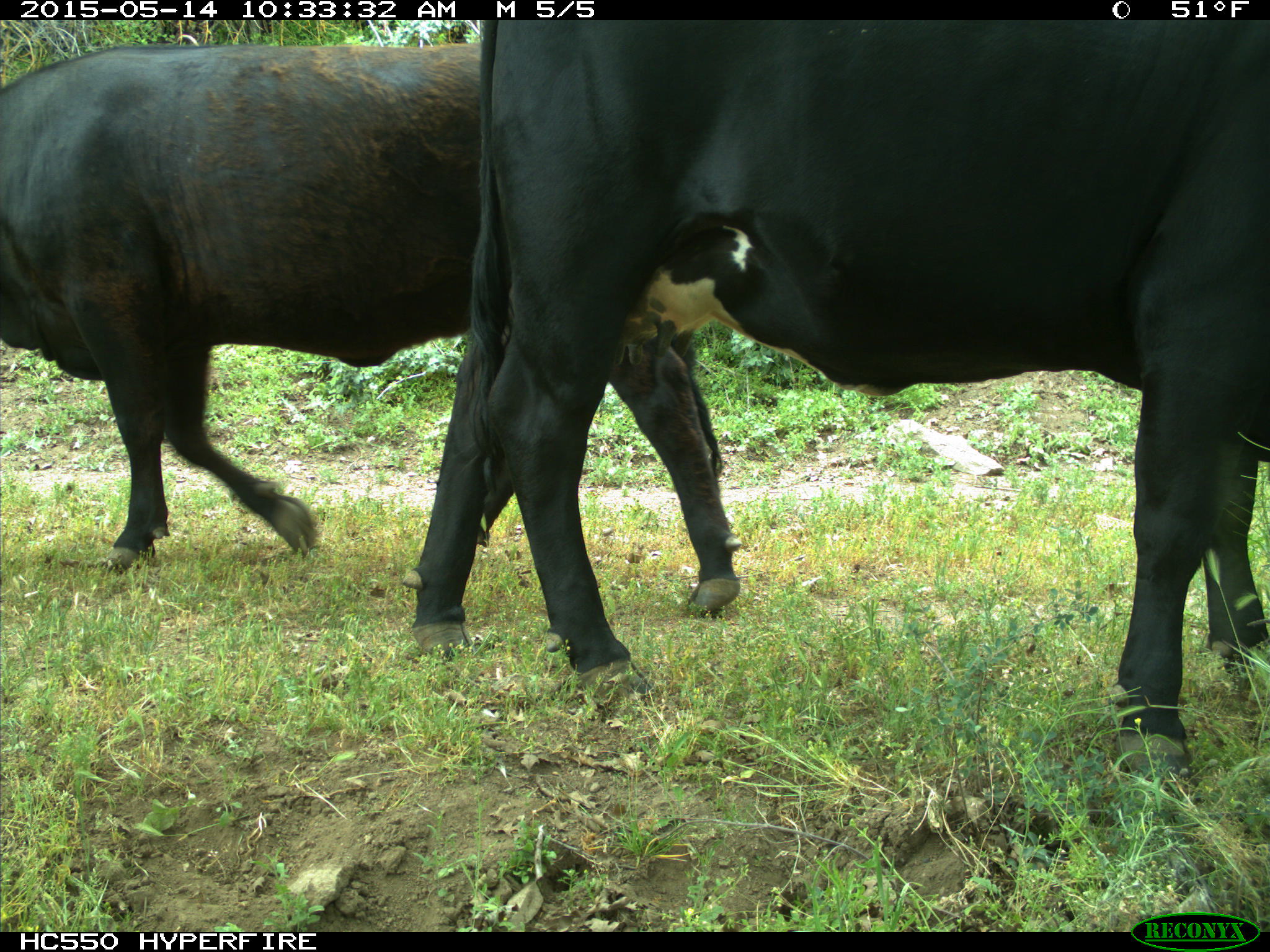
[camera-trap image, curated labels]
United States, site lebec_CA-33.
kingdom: Animalia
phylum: Chordata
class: Mammalia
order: Artiodactyla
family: Bovidae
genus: Bos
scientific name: Bos taurus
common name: domestic cow